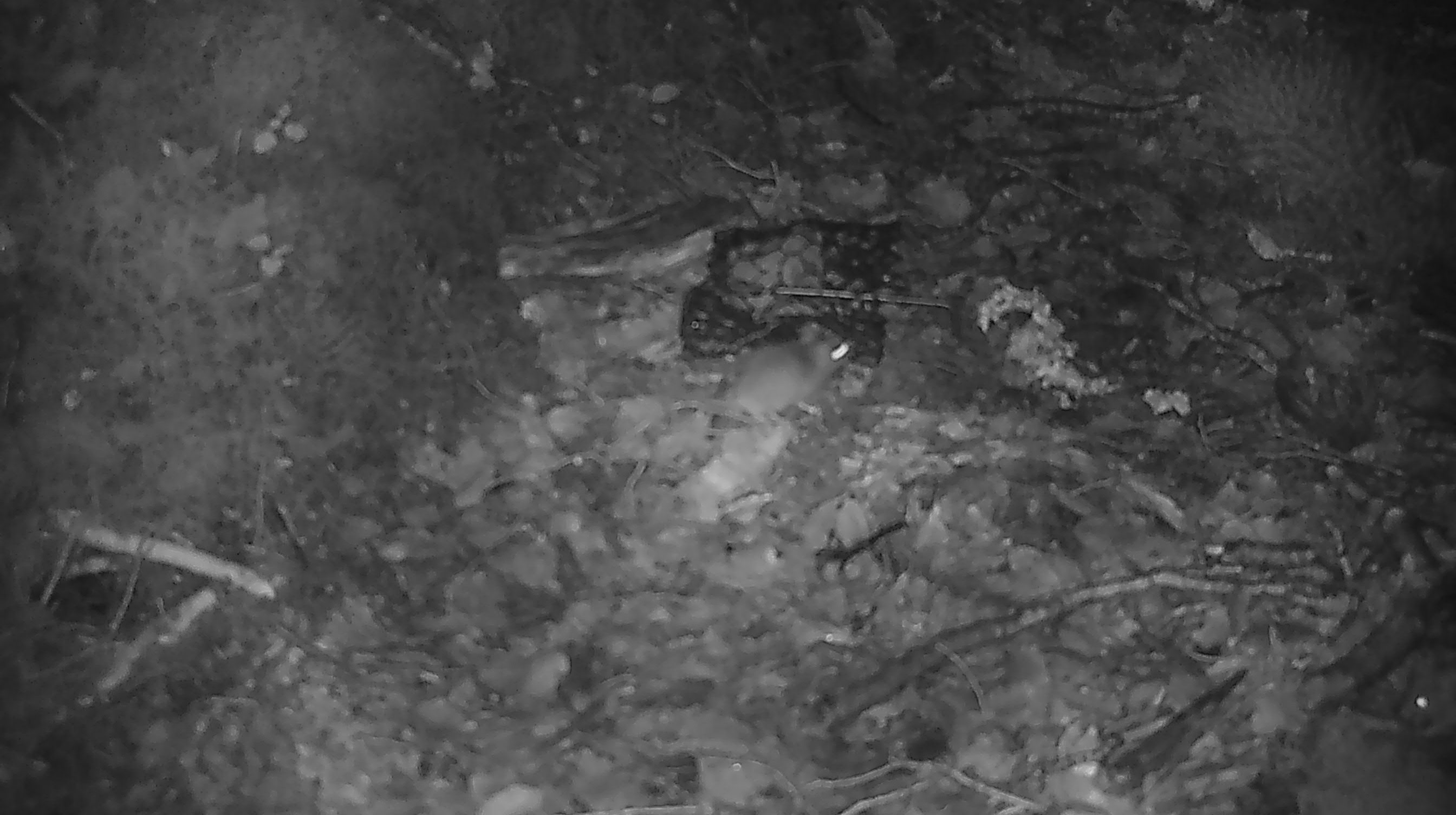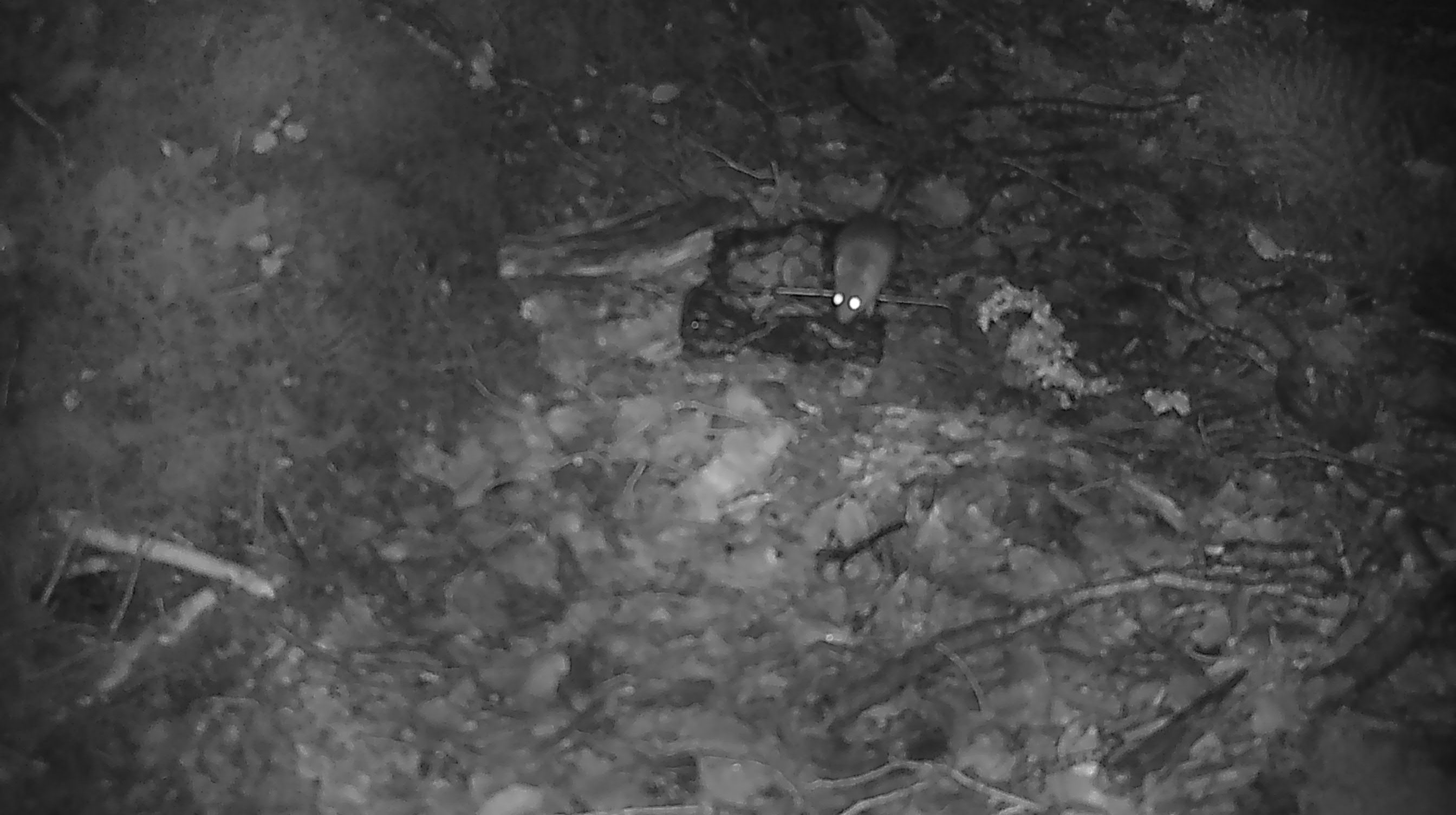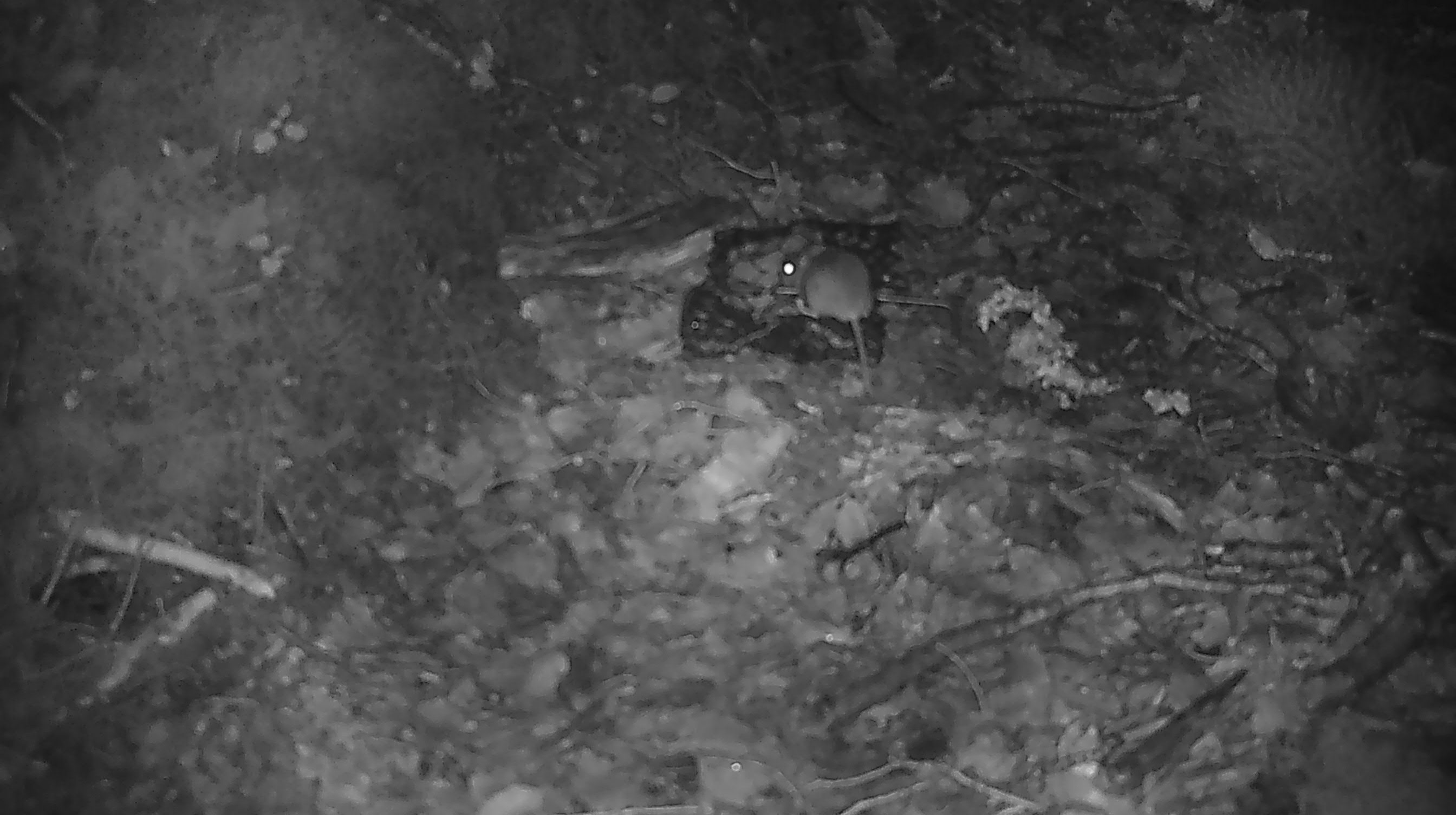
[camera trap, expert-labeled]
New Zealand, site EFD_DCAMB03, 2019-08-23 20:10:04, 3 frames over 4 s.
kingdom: Animalia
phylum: Chordata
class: Mammalia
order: Rodentia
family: Muridae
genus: Mus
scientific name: Mus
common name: mouse